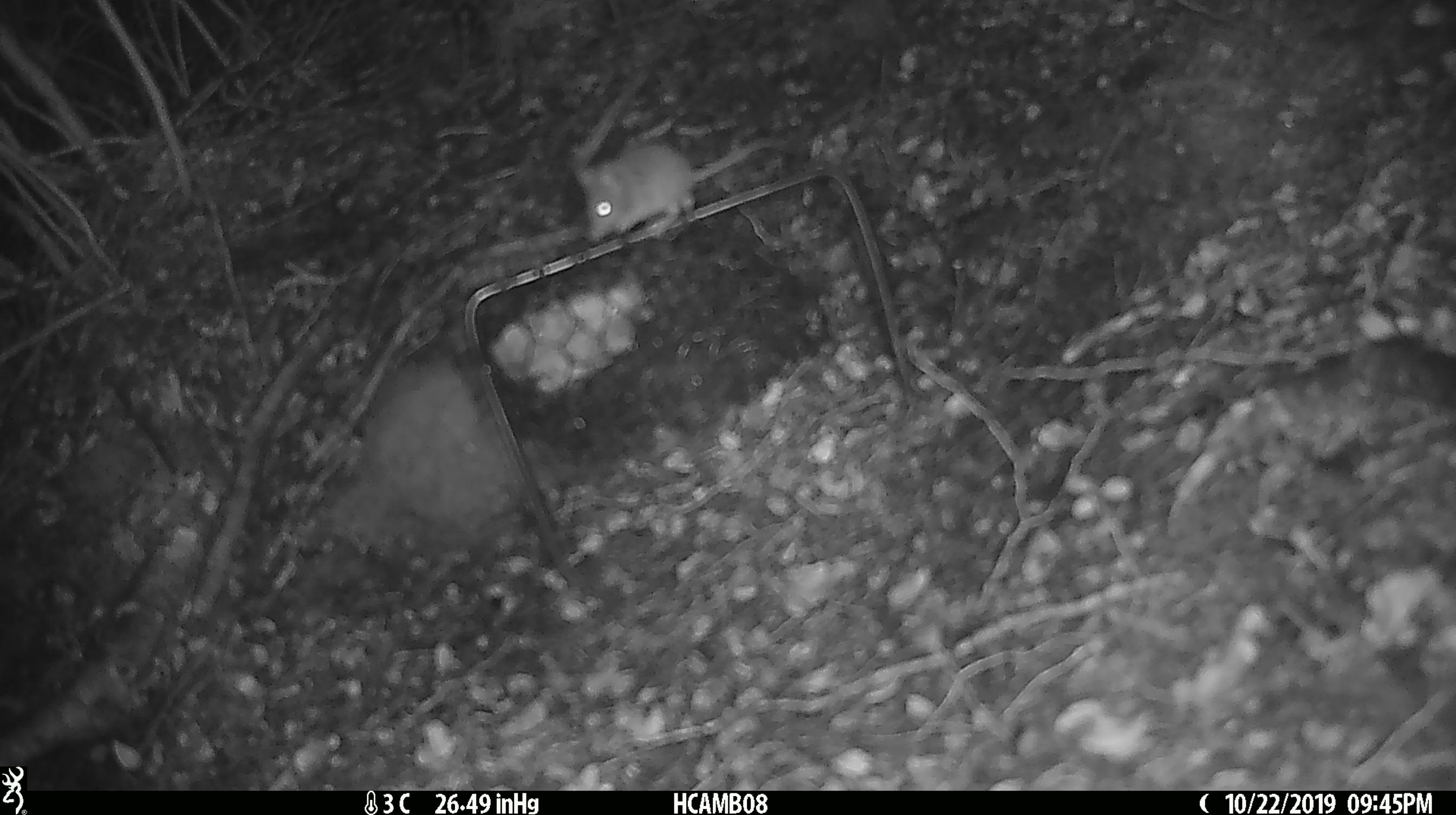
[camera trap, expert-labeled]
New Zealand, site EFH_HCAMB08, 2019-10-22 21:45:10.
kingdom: Animalia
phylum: Chordata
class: Mammalia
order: Rodentia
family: Muridae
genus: Mus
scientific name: Mus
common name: mouse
Mouse (Mus).